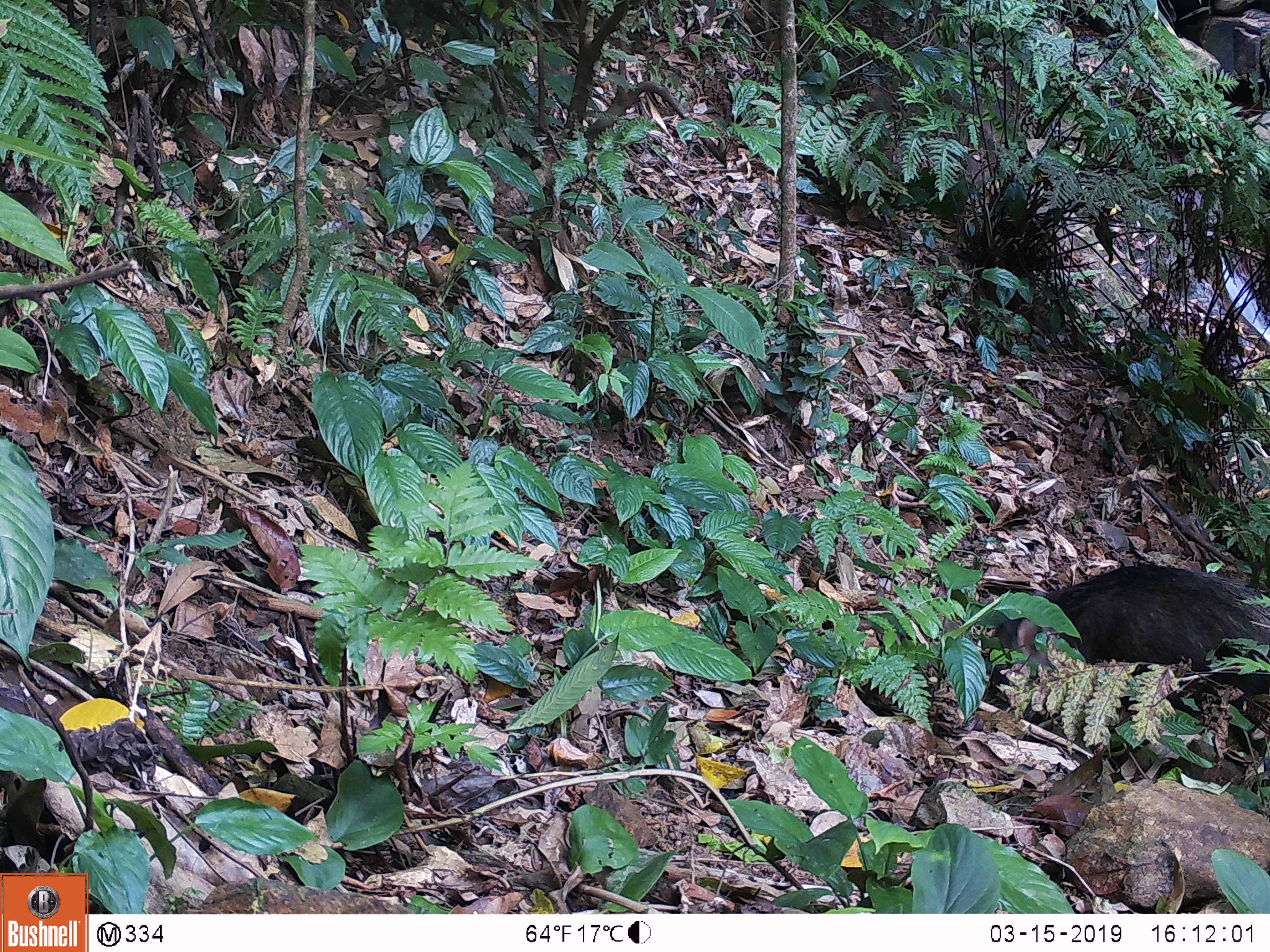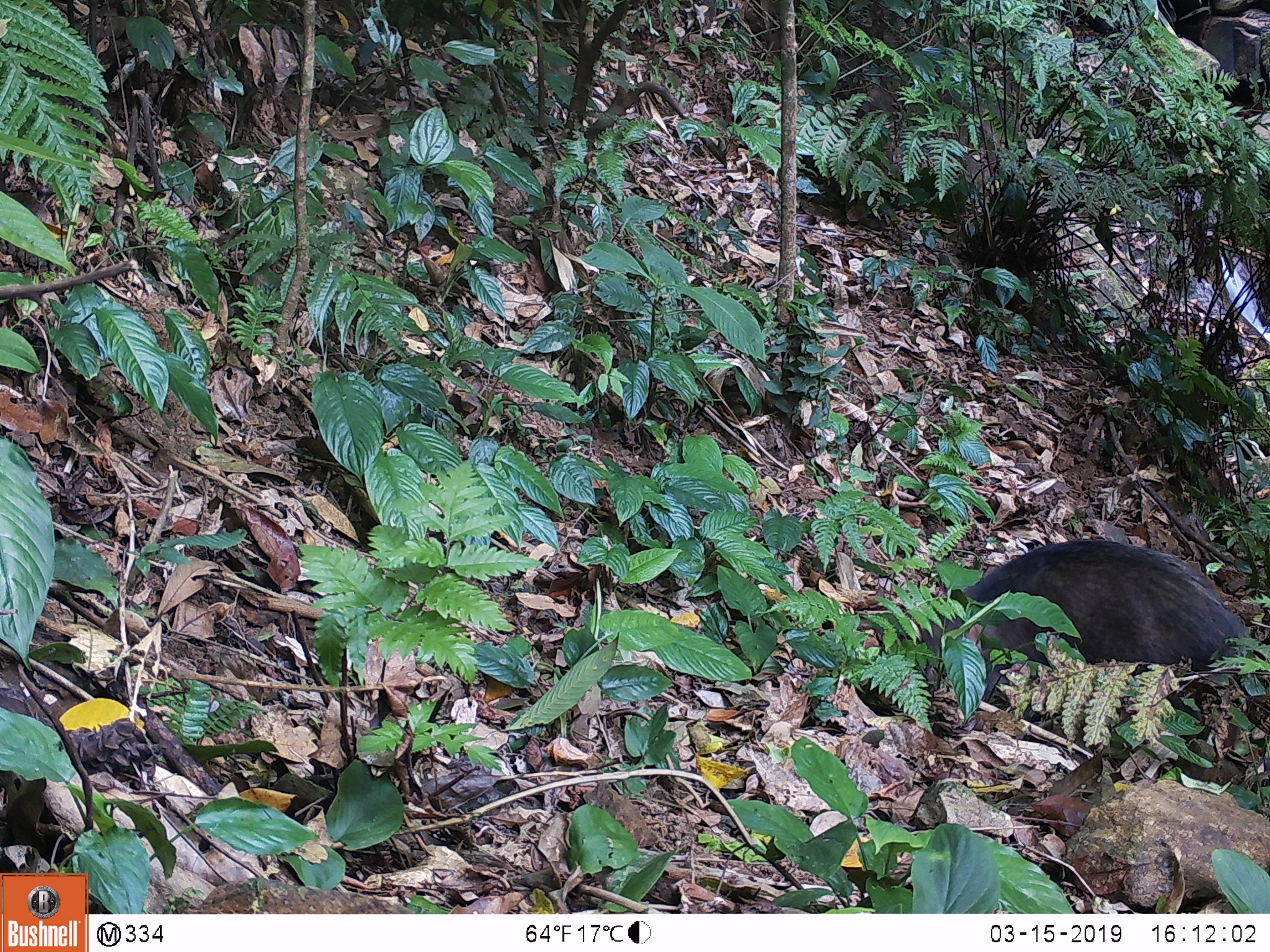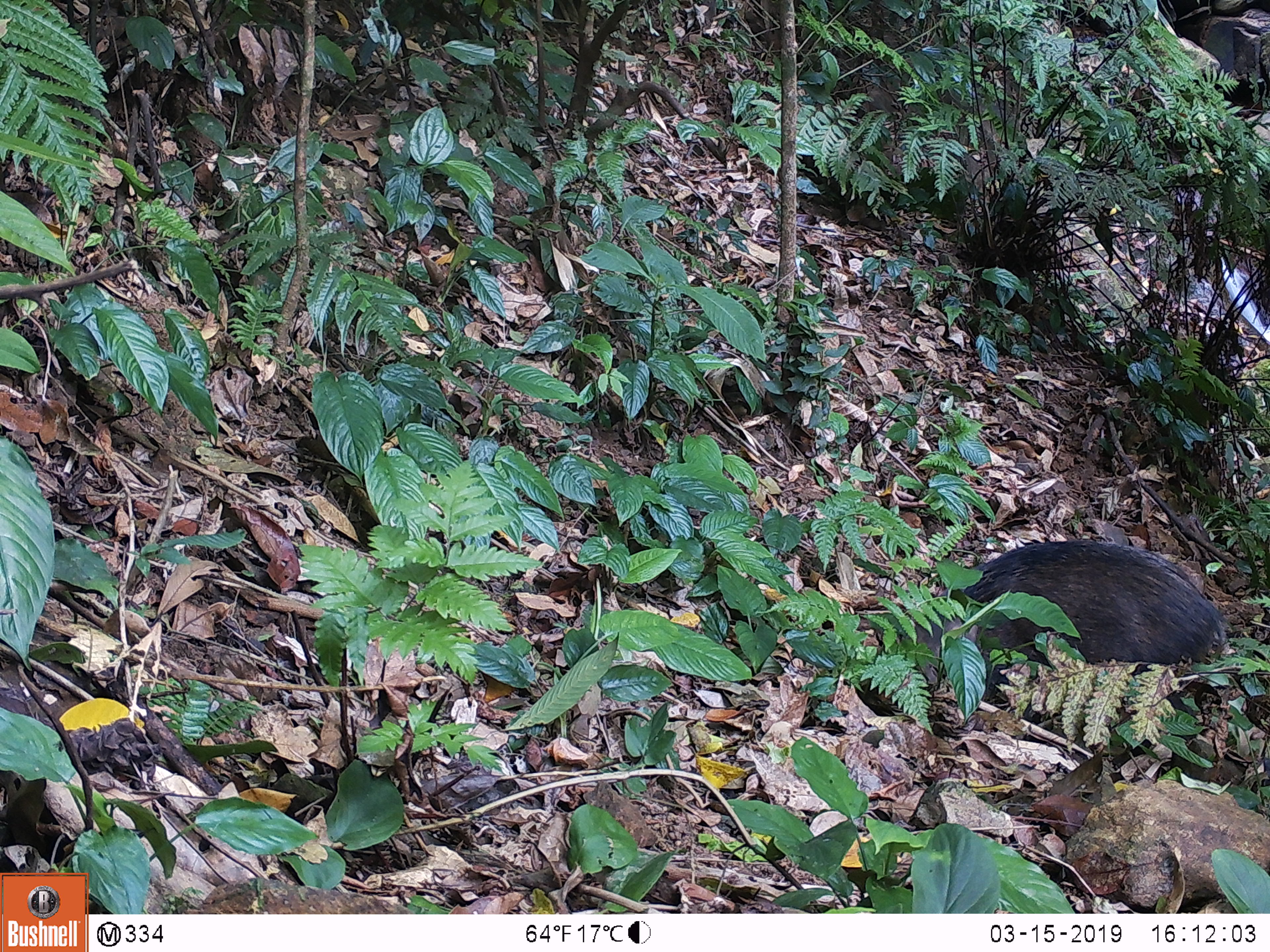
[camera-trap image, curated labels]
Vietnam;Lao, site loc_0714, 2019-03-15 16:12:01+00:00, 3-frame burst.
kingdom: Animalia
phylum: Chordata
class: Mammalia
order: Artiodactyla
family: Suidae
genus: Sus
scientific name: Sus scrofa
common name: eurasian wild pig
Eurasian wild pig (Sus scrofa). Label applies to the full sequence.